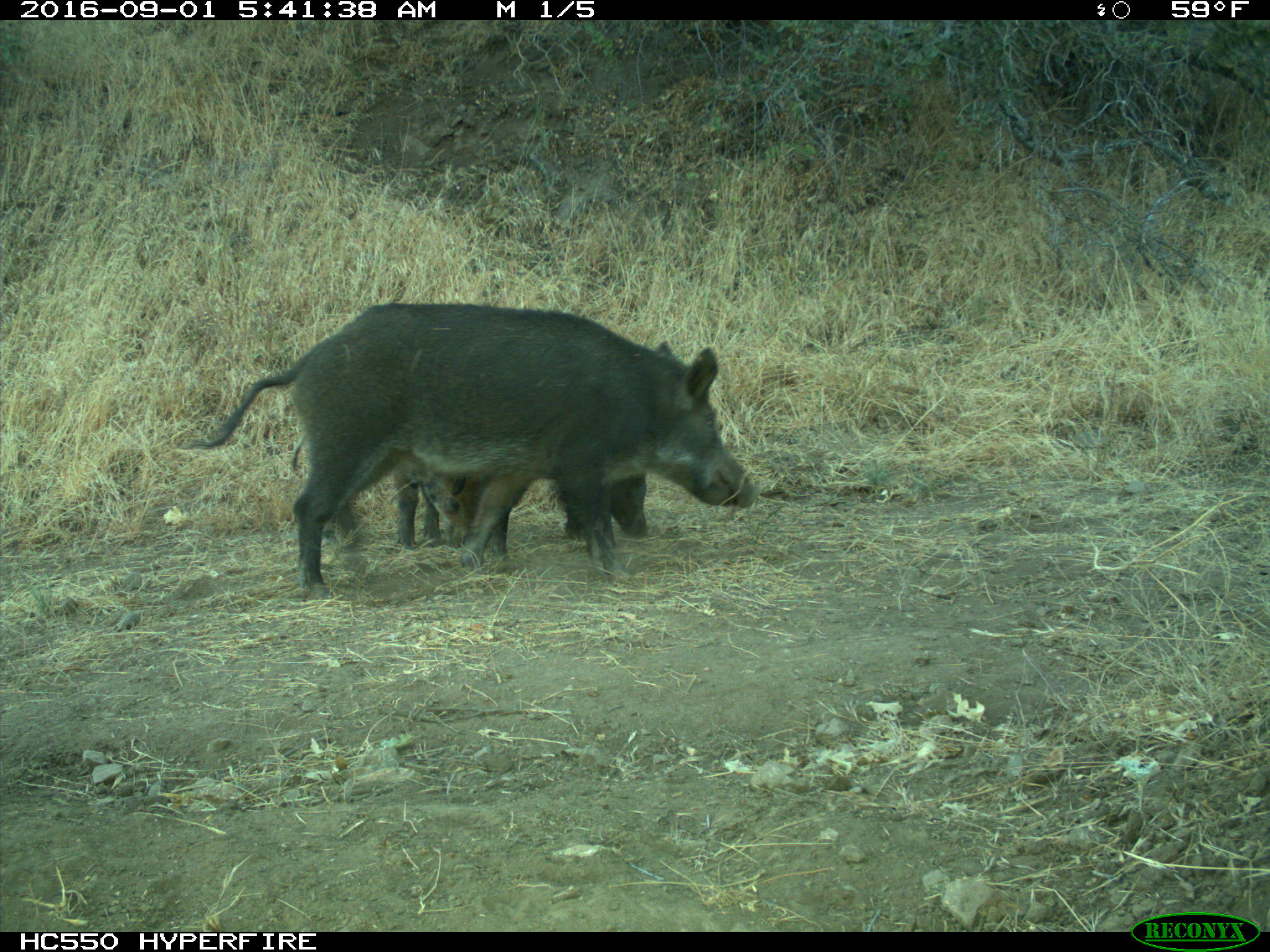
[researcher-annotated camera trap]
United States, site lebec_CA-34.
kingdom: Animalia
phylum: Chordata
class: Mammalia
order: Artiodactyla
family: Suidae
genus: Sus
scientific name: Sus scrofa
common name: wild boar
Sus scrofa (wild boar).